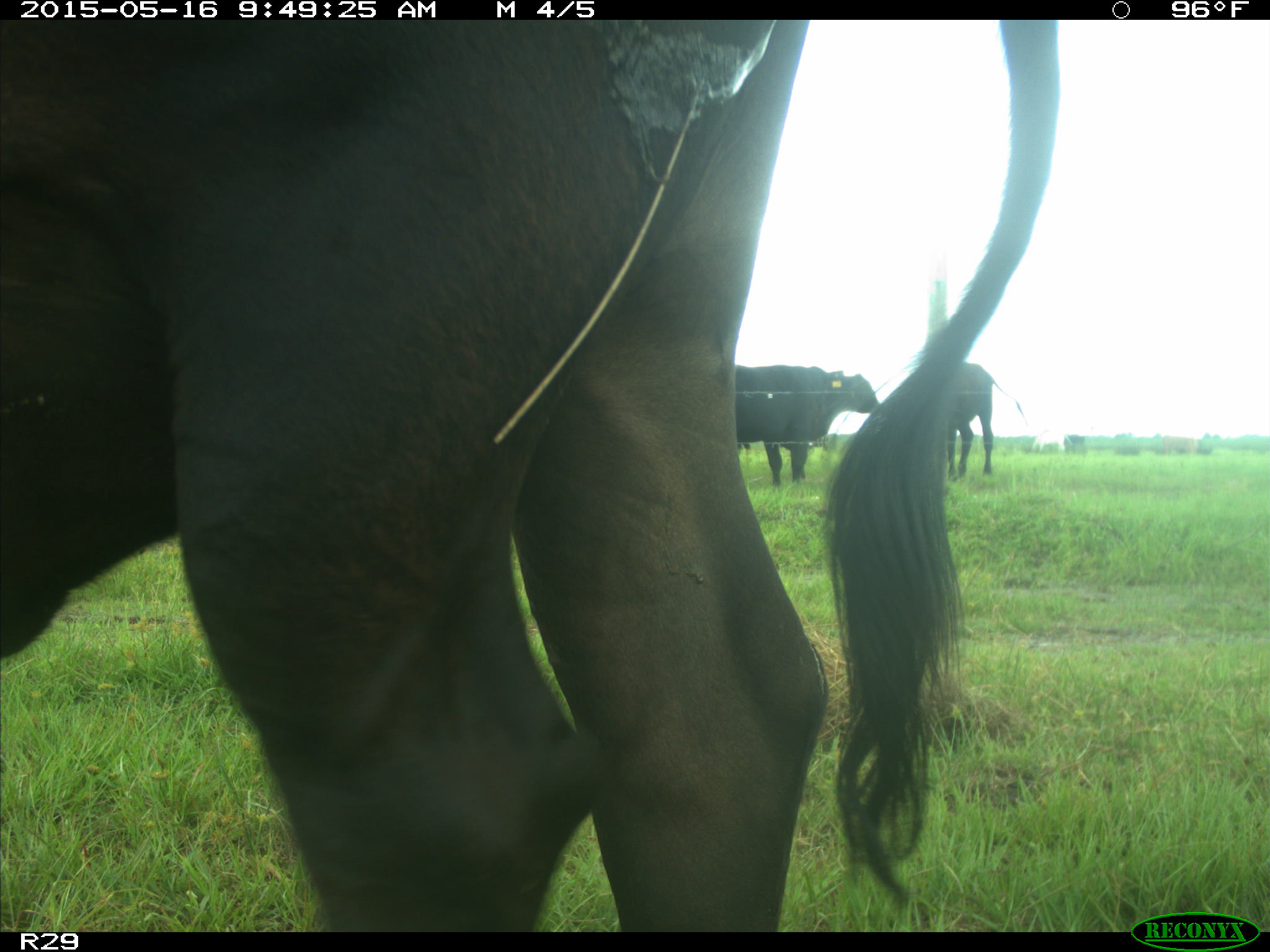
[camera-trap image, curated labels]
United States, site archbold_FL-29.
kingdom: Animalia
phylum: Chordata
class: Mammalia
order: Artiodactyla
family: Bovidae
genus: Bos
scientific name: Bos taurus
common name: domestic cow